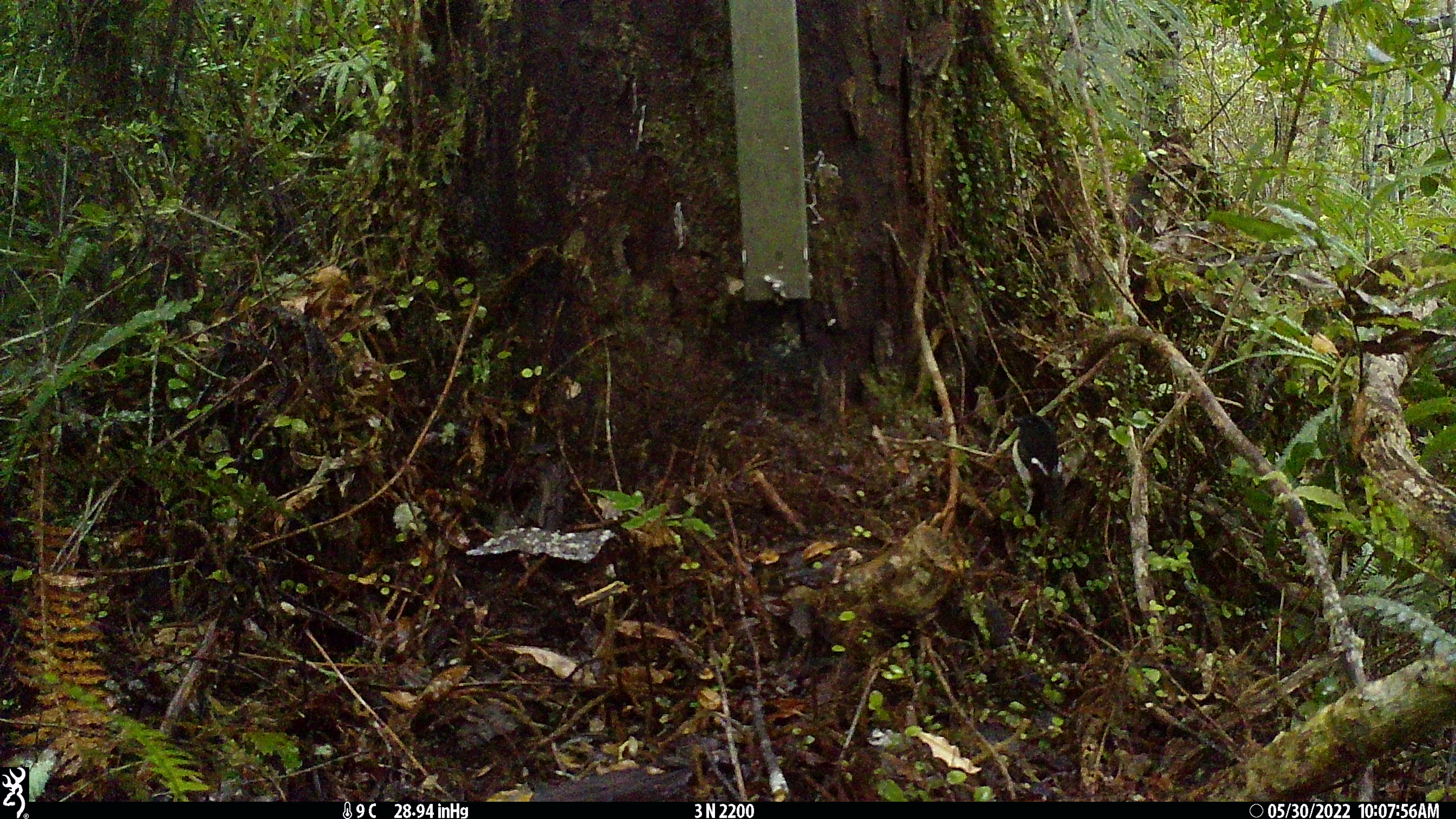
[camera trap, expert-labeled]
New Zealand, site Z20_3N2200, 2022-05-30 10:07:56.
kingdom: Animalia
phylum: Chordata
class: Aves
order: Passeriformes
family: Petroicidae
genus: Petroica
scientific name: Petroica macrocephala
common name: tomtit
Tomtit (Petroica macrocephala).